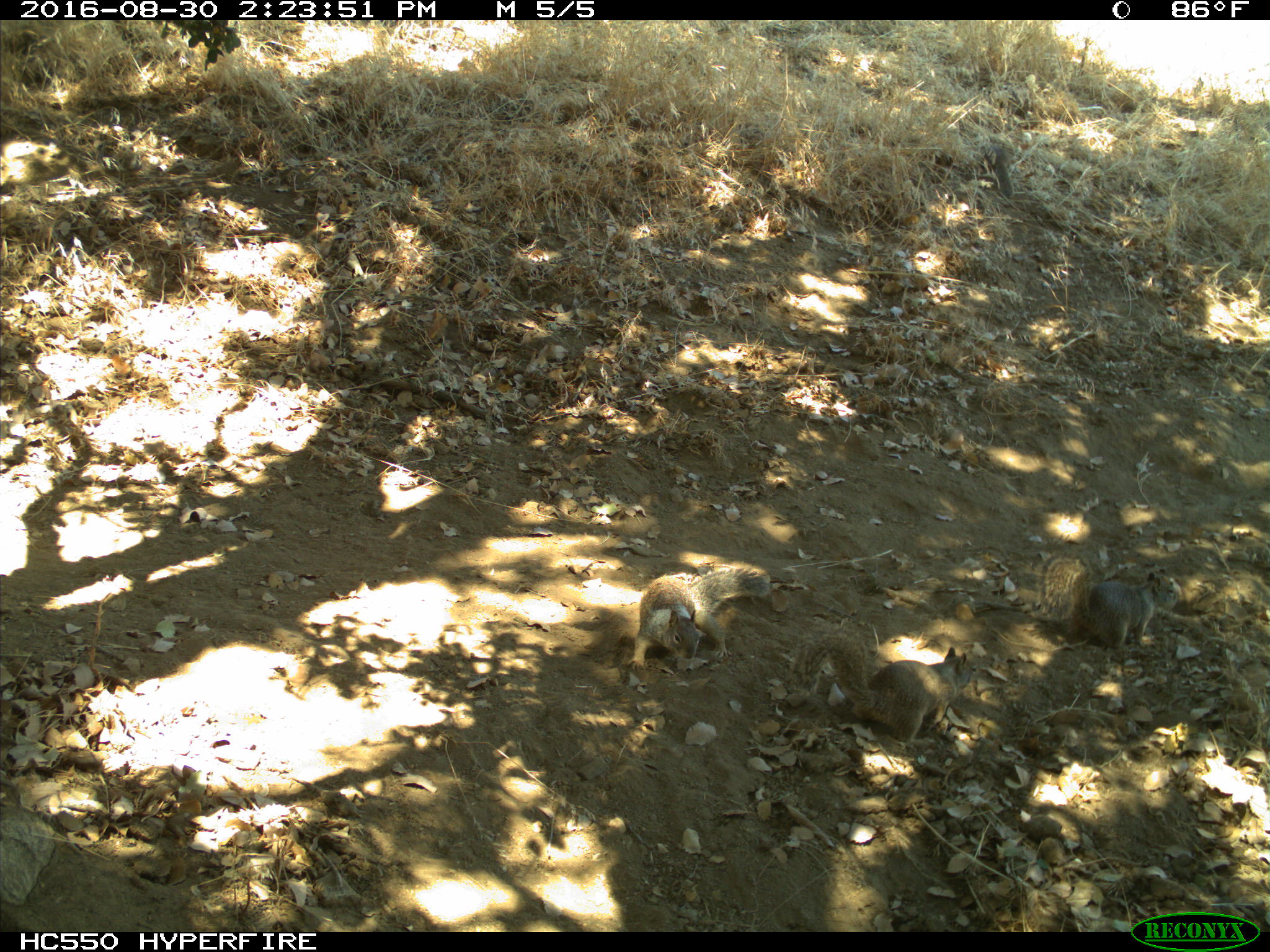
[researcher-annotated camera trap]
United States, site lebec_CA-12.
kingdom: Animalia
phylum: Chordata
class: Mammalia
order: Rodentia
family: Sciuridae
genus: Otospermophilus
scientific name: Otospermophilus beecheyi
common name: california ground squirrel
Otospermophilus beecheyi (california ground squirrel).